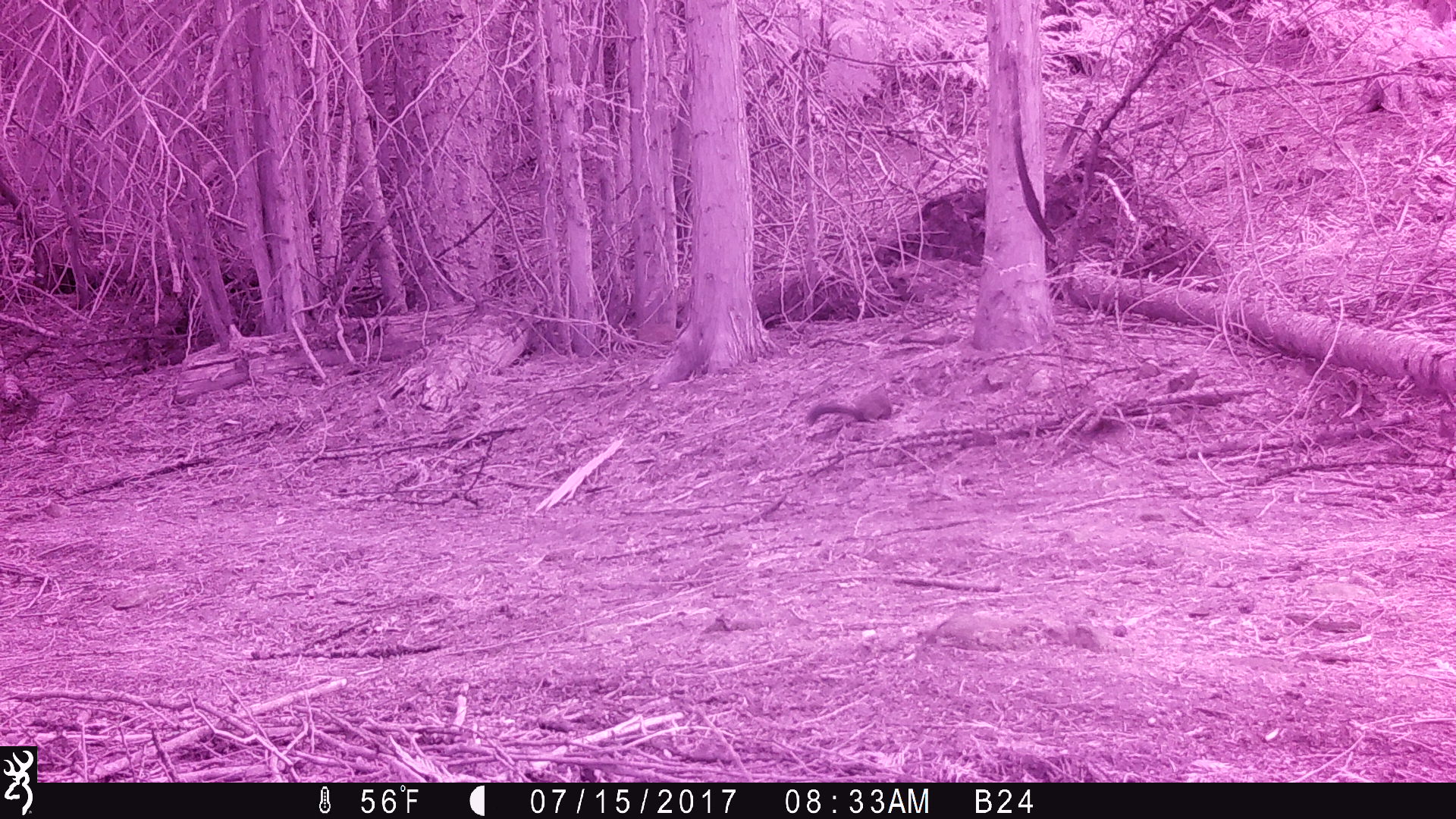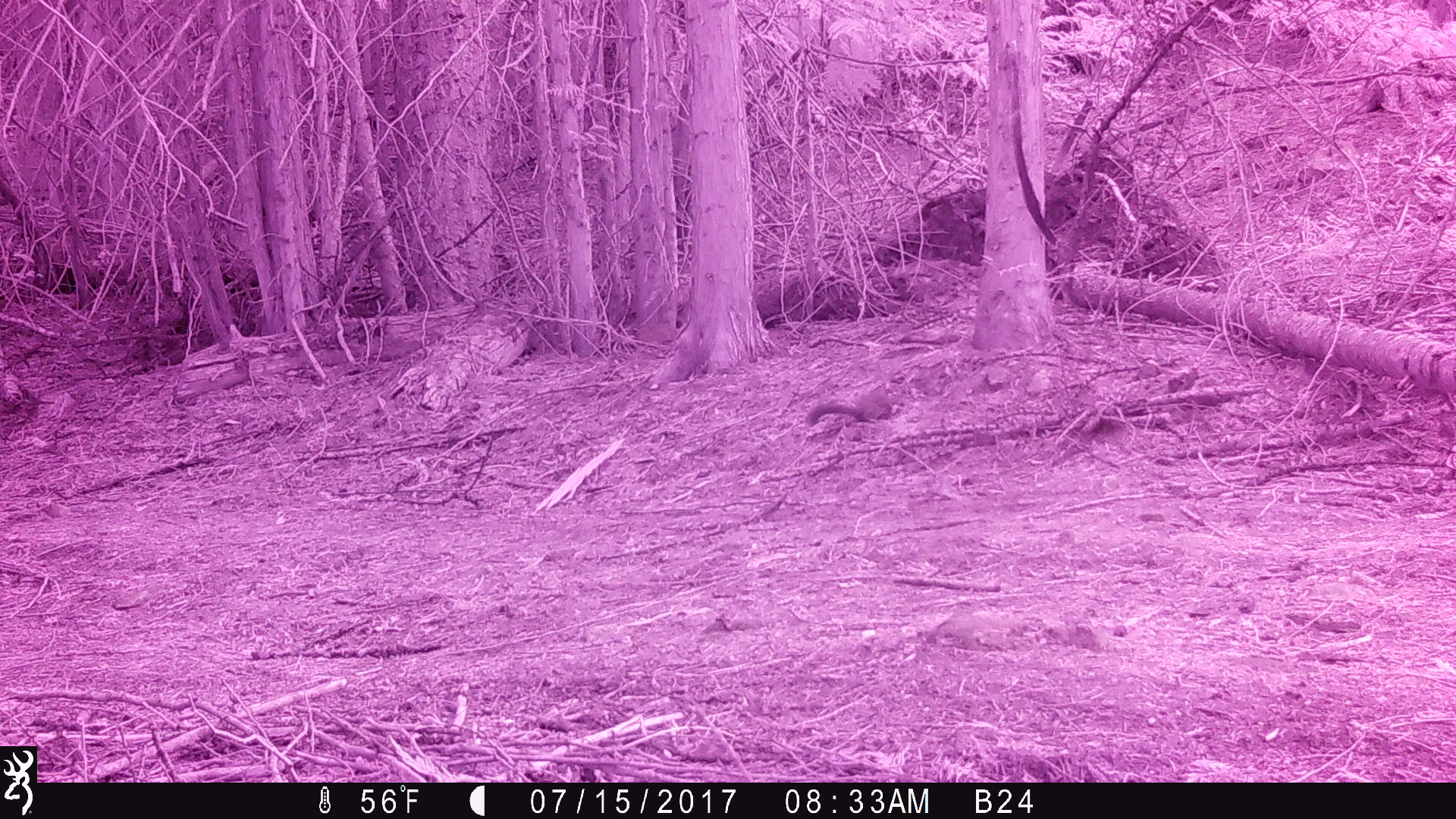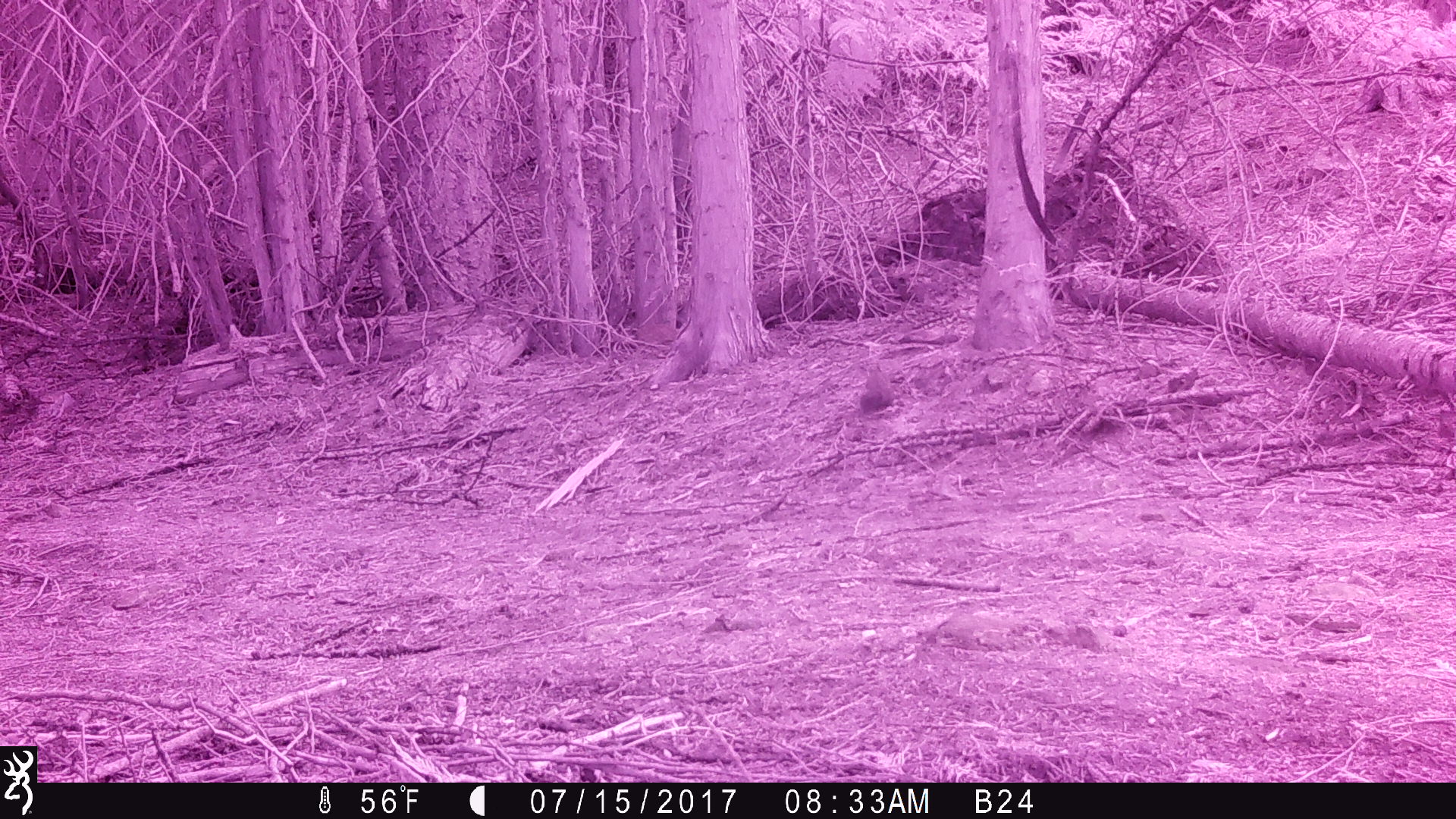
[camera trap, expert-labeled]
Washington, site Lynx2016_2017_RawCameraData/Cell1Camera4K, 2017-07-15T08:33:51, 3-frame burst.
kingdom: Animalia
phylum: Chordata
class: Mammalia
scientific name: Mammalia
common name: small mammal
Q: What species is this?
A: Small mammal (Mammalia).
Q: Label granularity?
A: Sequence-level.